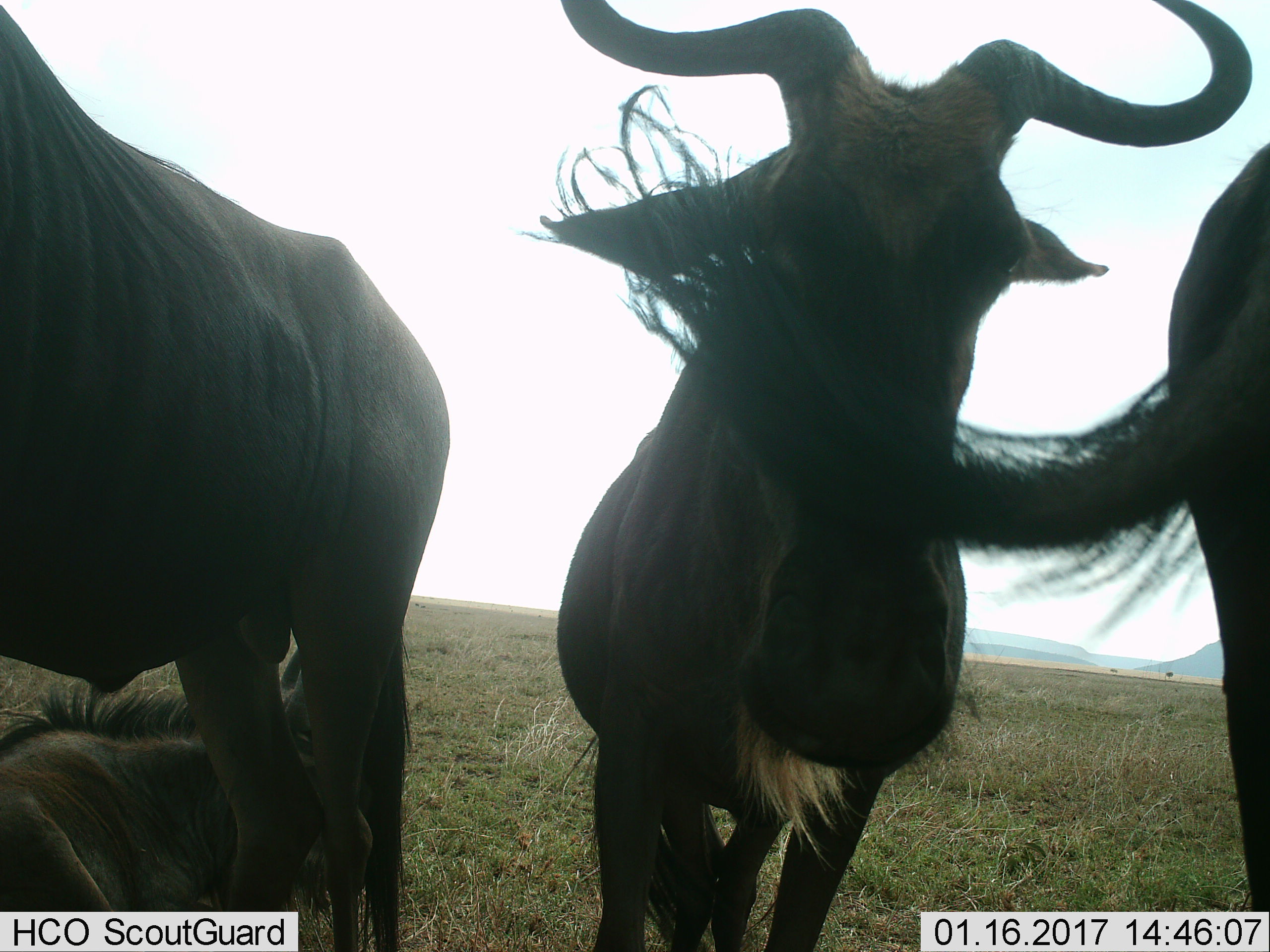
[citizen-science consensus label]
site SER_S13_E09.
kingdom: Animalia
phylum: Chordata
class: Mammalia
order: Artiodactyla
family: Bovidae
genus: Connochaetes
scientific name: Connochaetes taurinus taurinus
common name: blue wildebeest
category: wildebeestblue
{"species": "wildebeestblue (blue wildebeest) (Connochaetes taurinus taurinus)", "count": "4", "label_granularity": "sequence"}